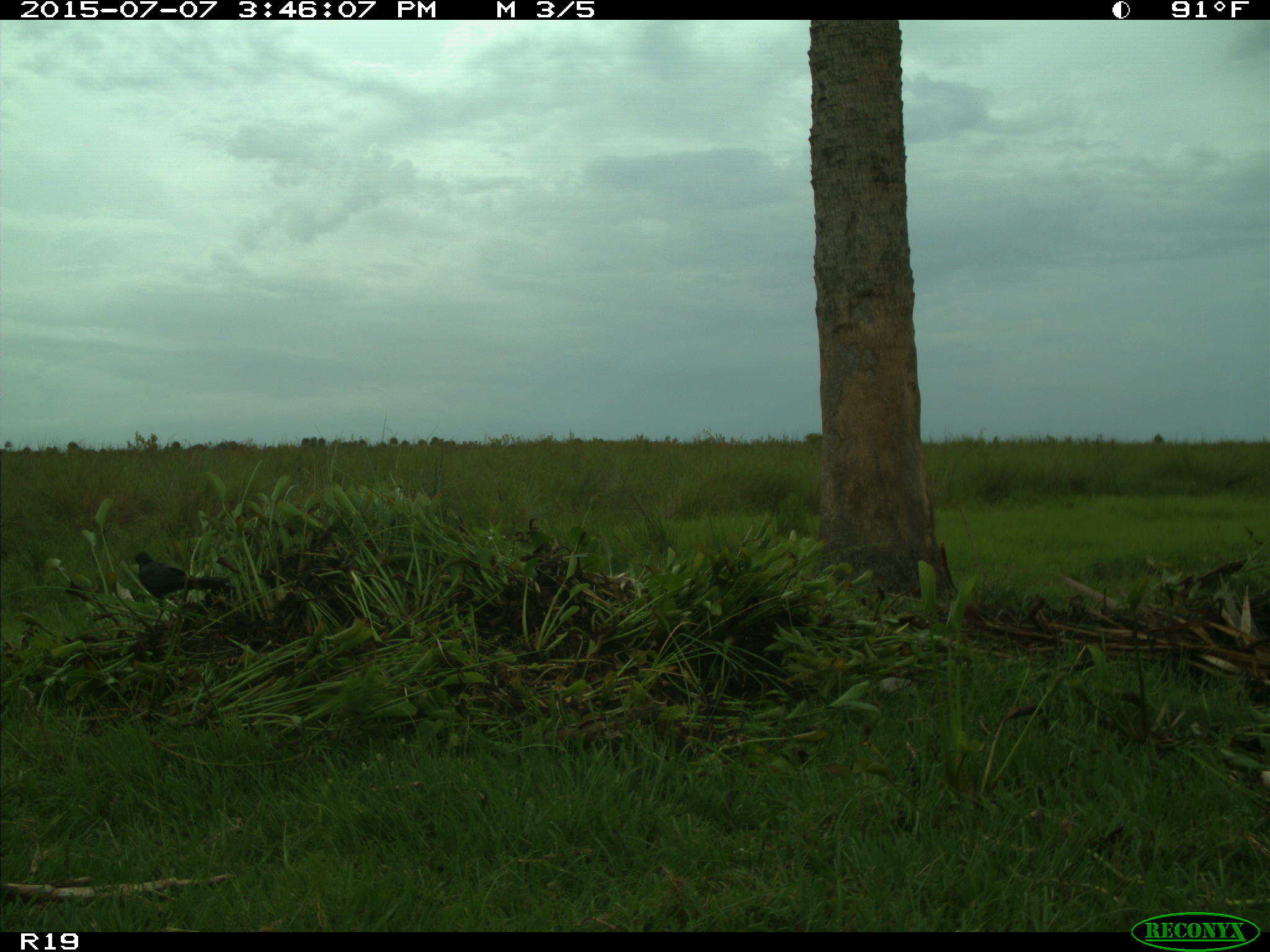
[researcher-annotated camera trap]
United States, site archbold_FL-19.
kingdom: Animalia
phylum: Chordata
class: Aves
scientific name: Aves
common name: birds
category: unidentified bird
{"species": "unidentified bird (birds) (Aves)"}